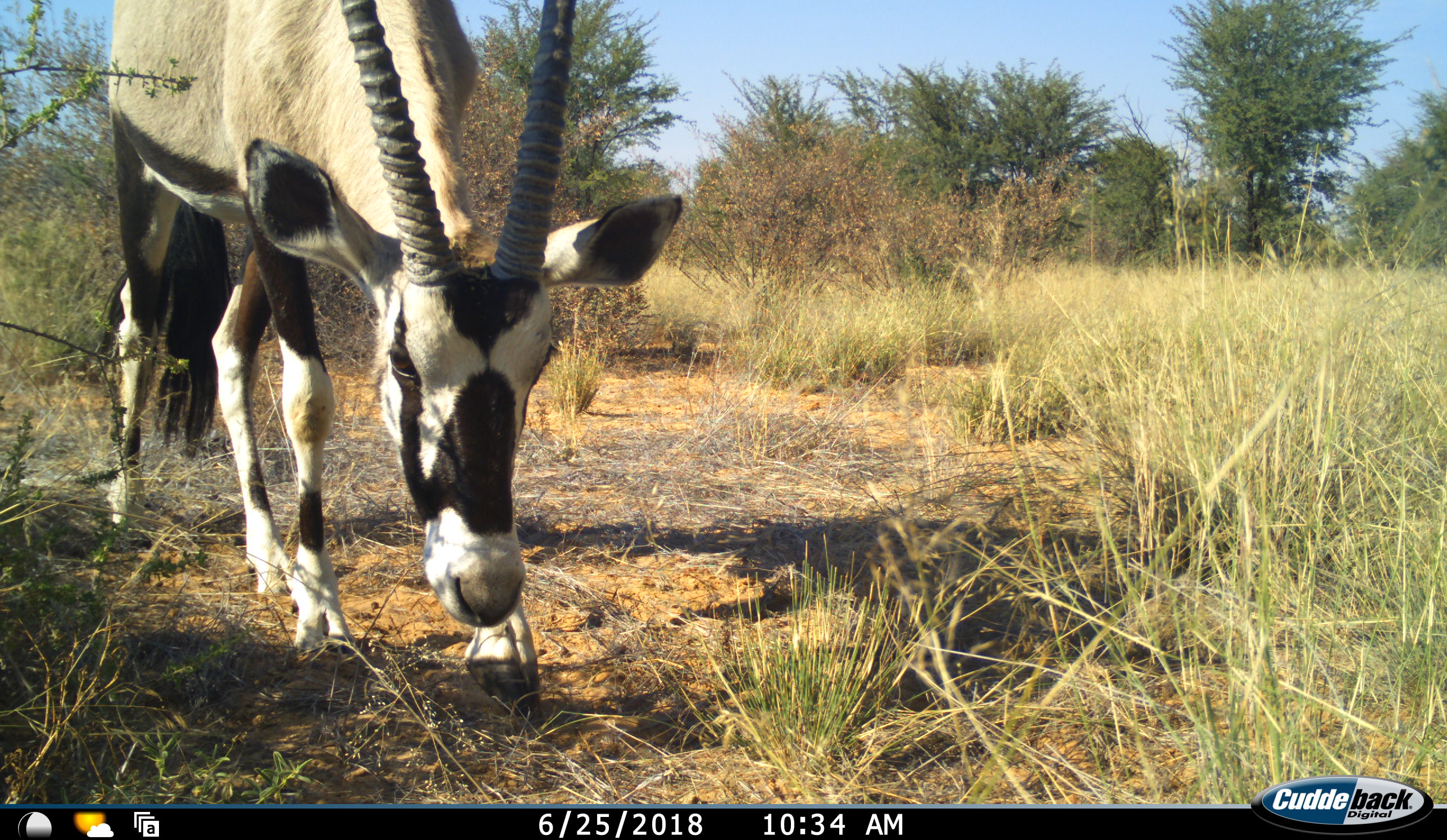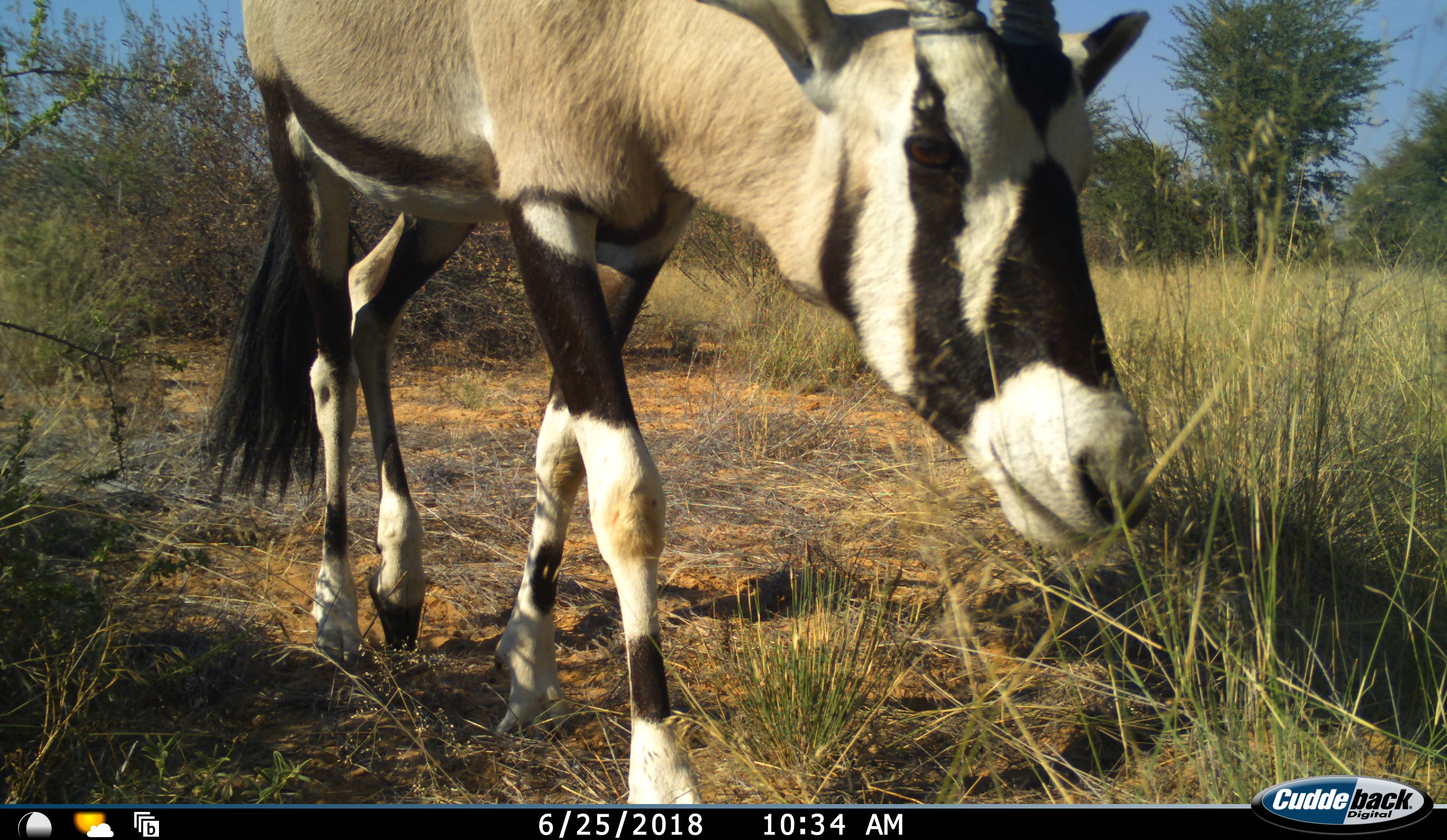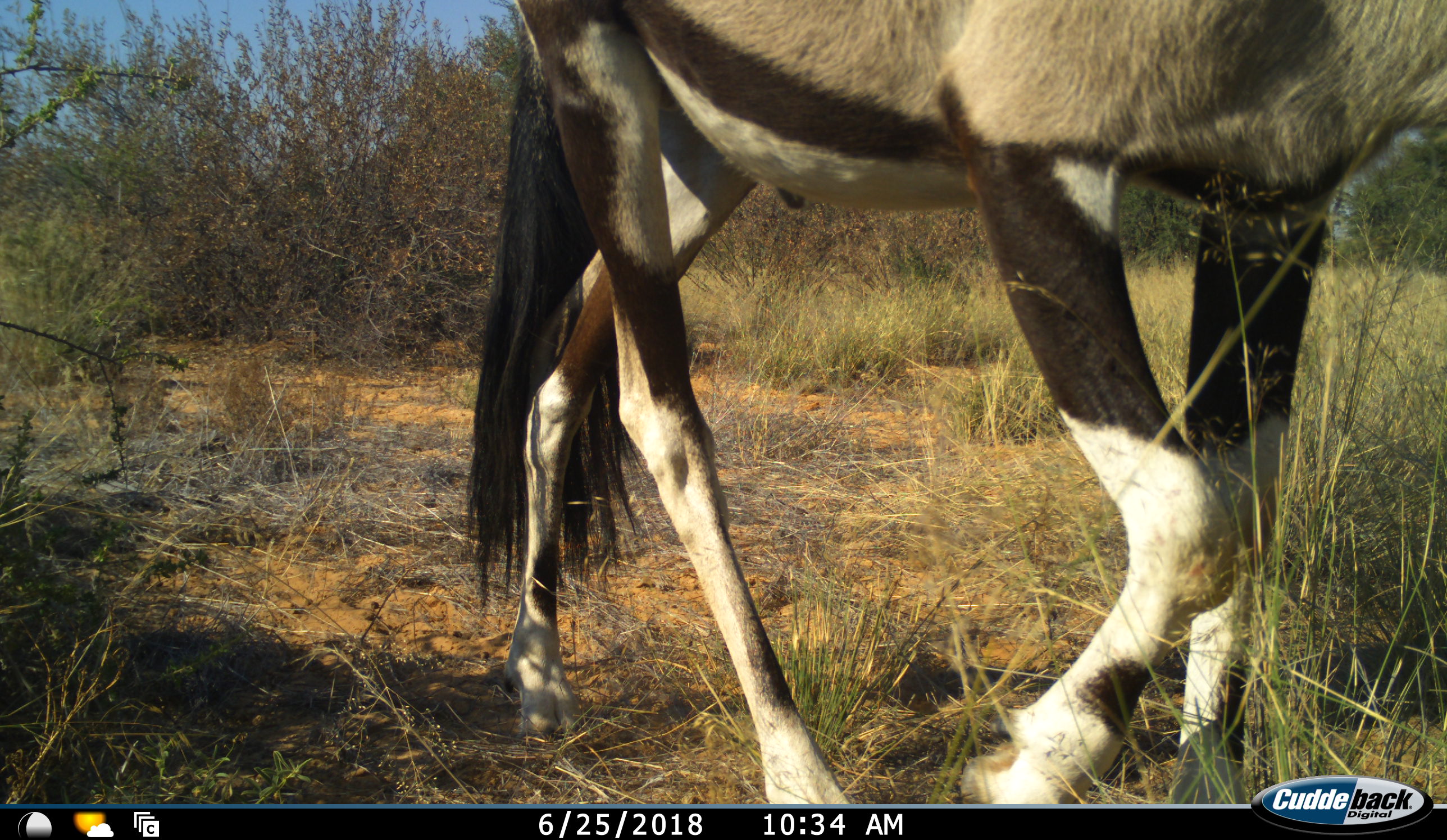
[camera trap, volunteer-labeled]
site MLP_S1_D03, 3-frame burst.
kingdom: Animalia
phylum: Chordata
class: Mammalia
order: Artiodactyla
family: Bovidae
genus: Oryx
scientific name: Oryx gazella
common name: gemsbok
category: oryx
Oryx (gemsbok) (Oryx gazella), count 1. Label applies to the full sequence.